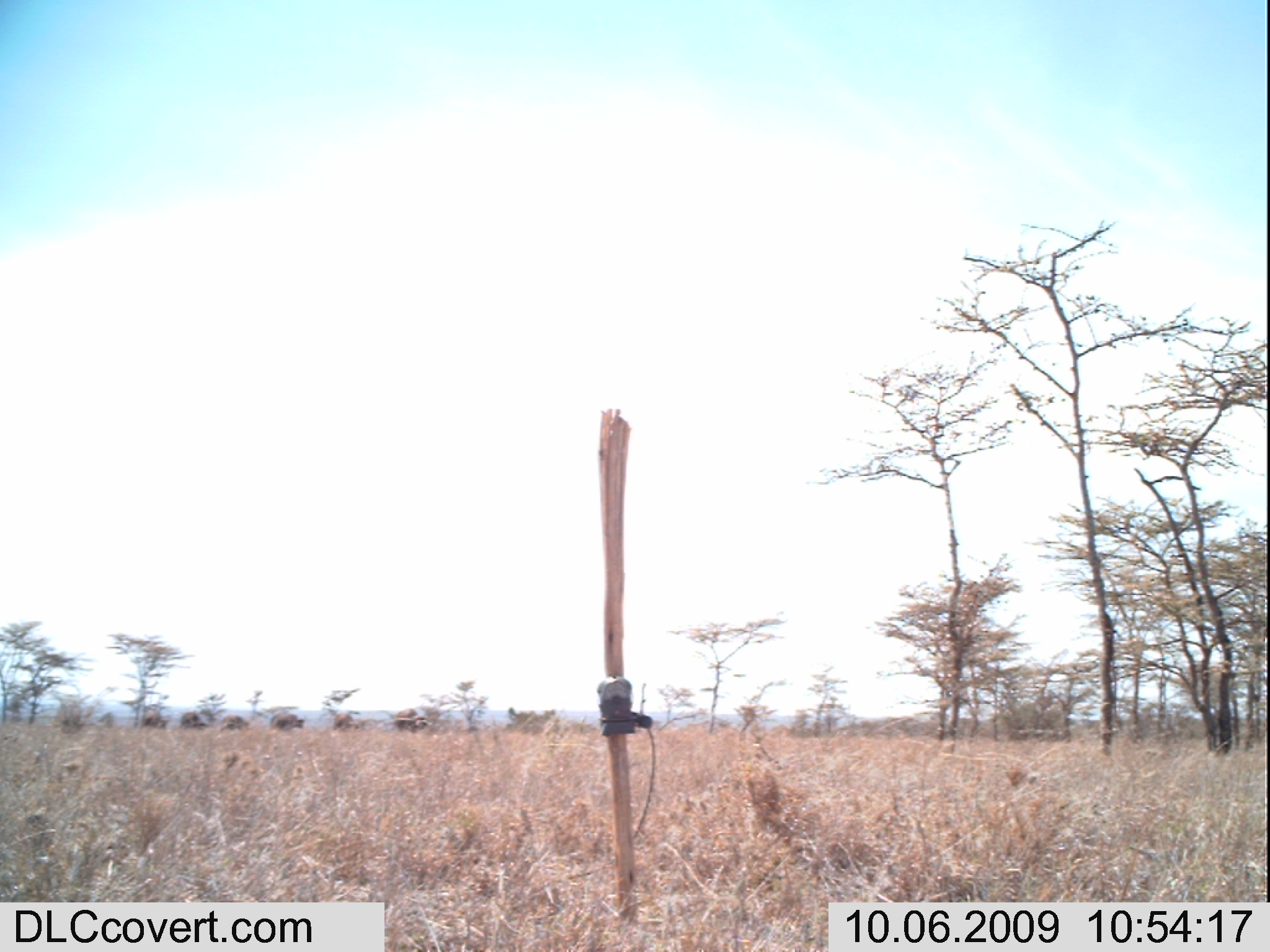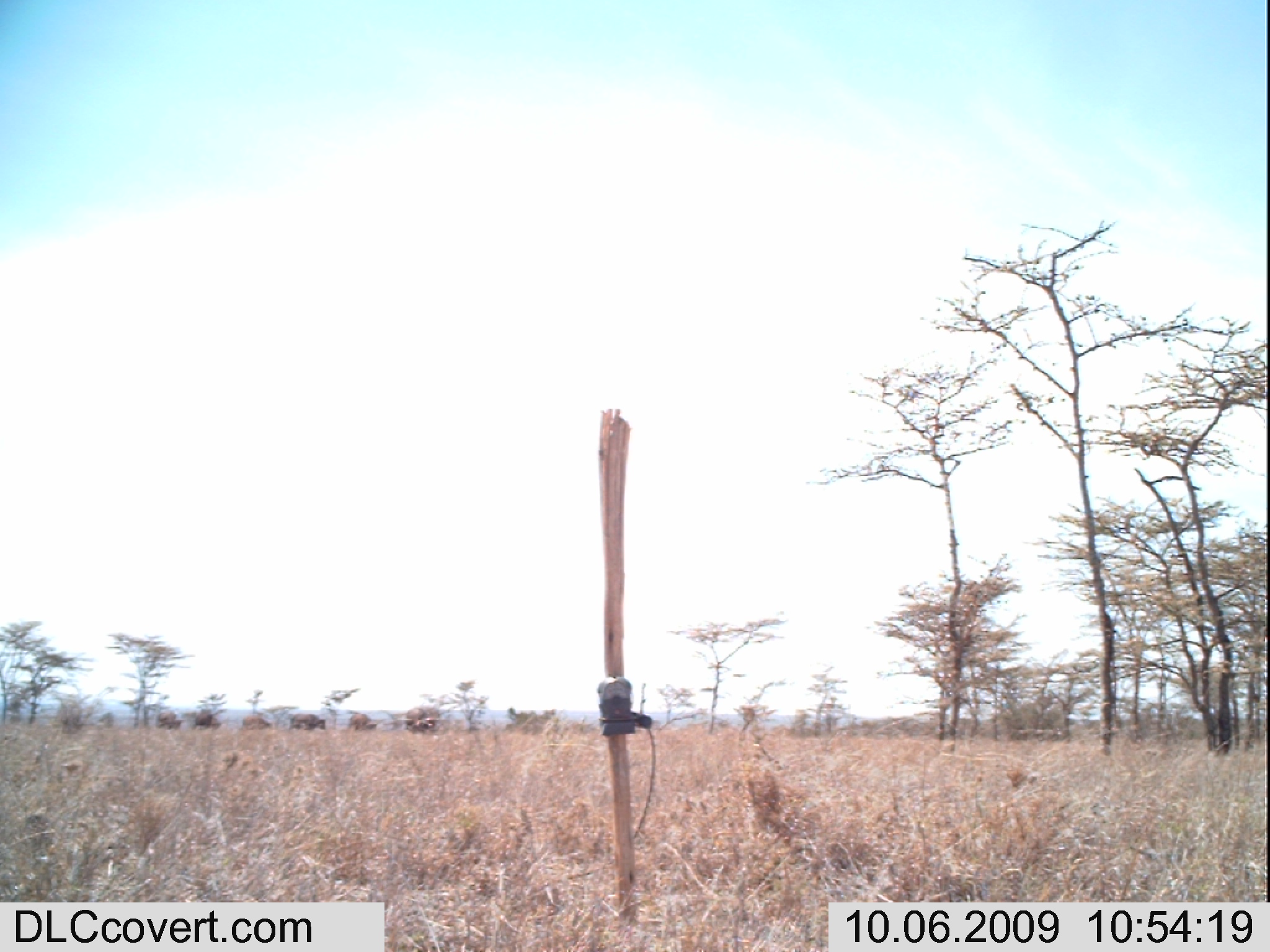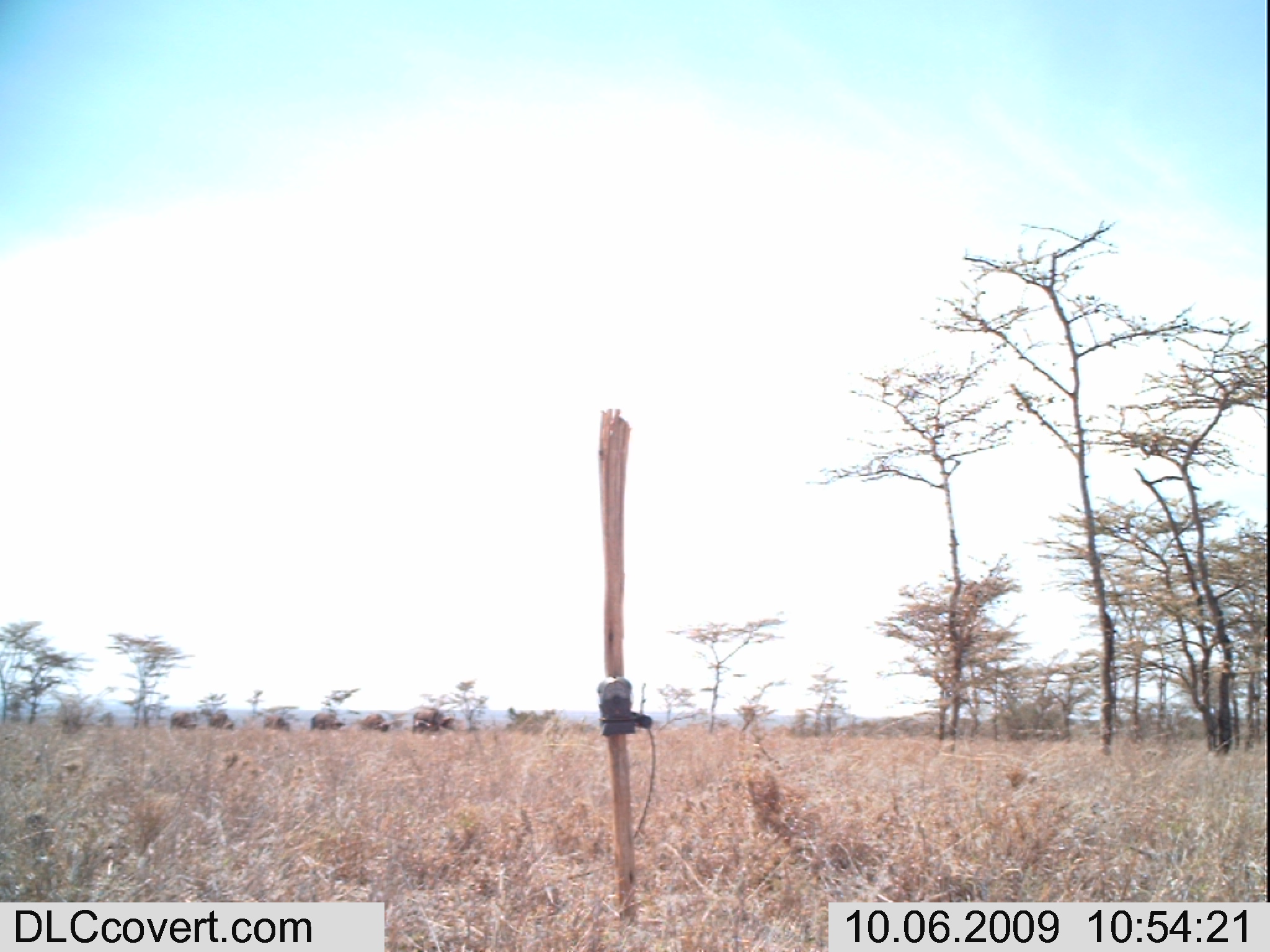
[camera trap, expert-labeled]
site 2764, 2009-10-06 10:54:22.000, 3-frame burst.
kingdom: Animalia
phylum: Chordata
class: Mammalia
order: Artiodactyla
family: Bovidae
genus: Syncerus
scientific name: Syncerus caffer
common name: african buffalo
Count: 6.